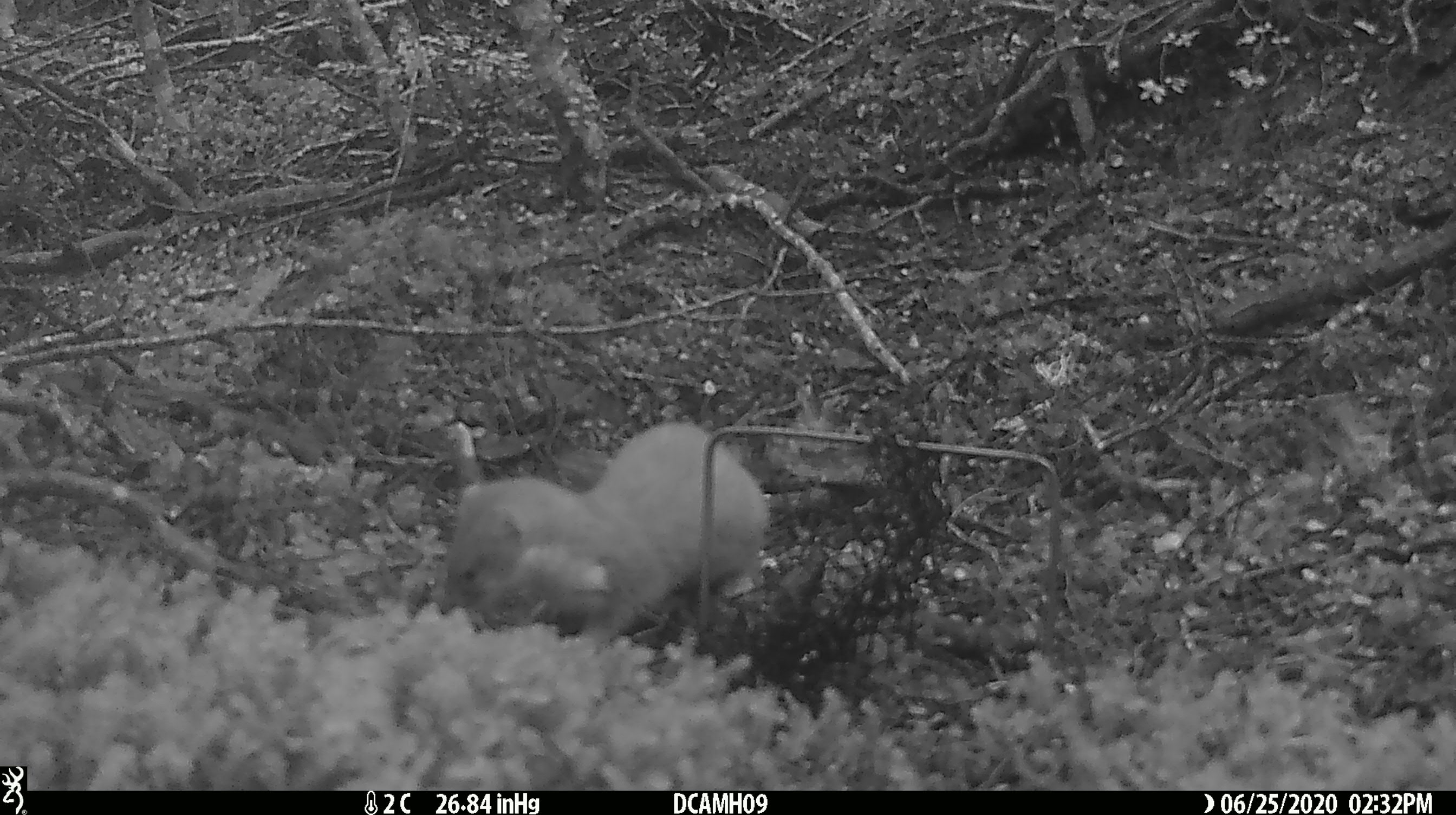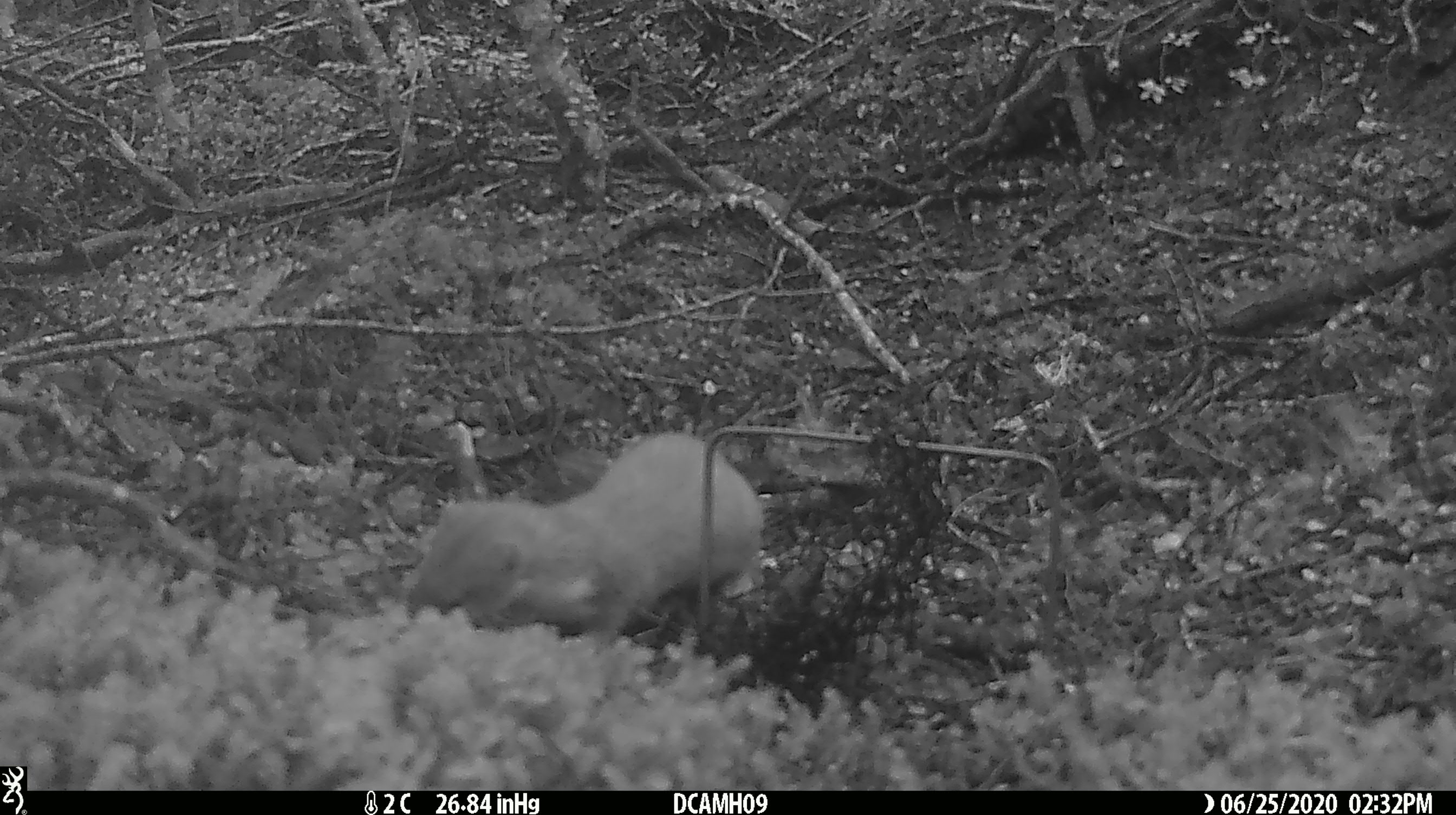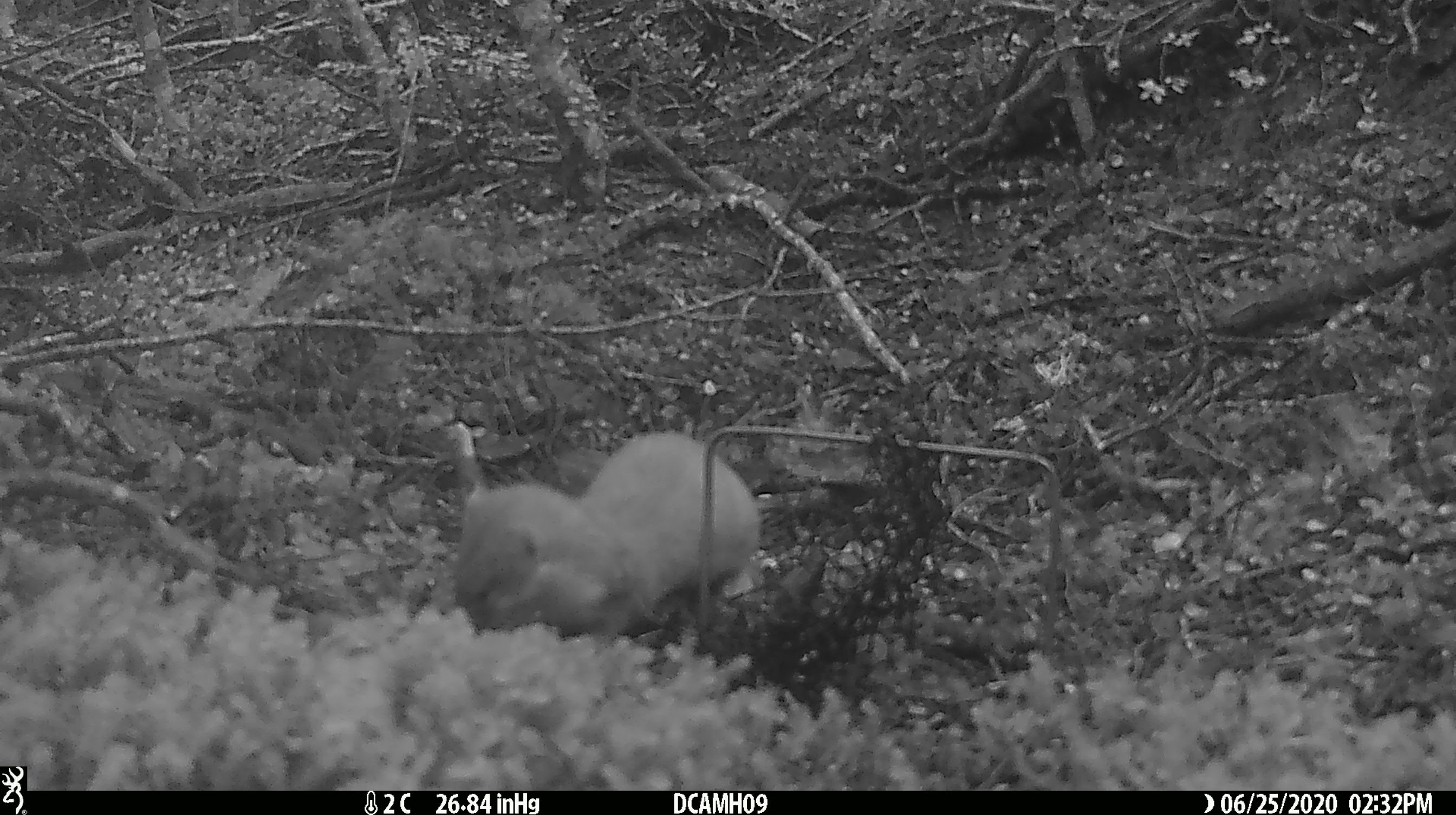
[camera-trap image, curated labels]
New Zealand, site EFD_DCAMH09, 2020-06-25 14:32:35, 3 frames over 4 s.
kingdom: Animalia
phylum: Chordata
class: Mammalia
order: Carnivora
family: Mustelidae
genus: Mustela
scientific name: Mustela erminea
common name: stoat